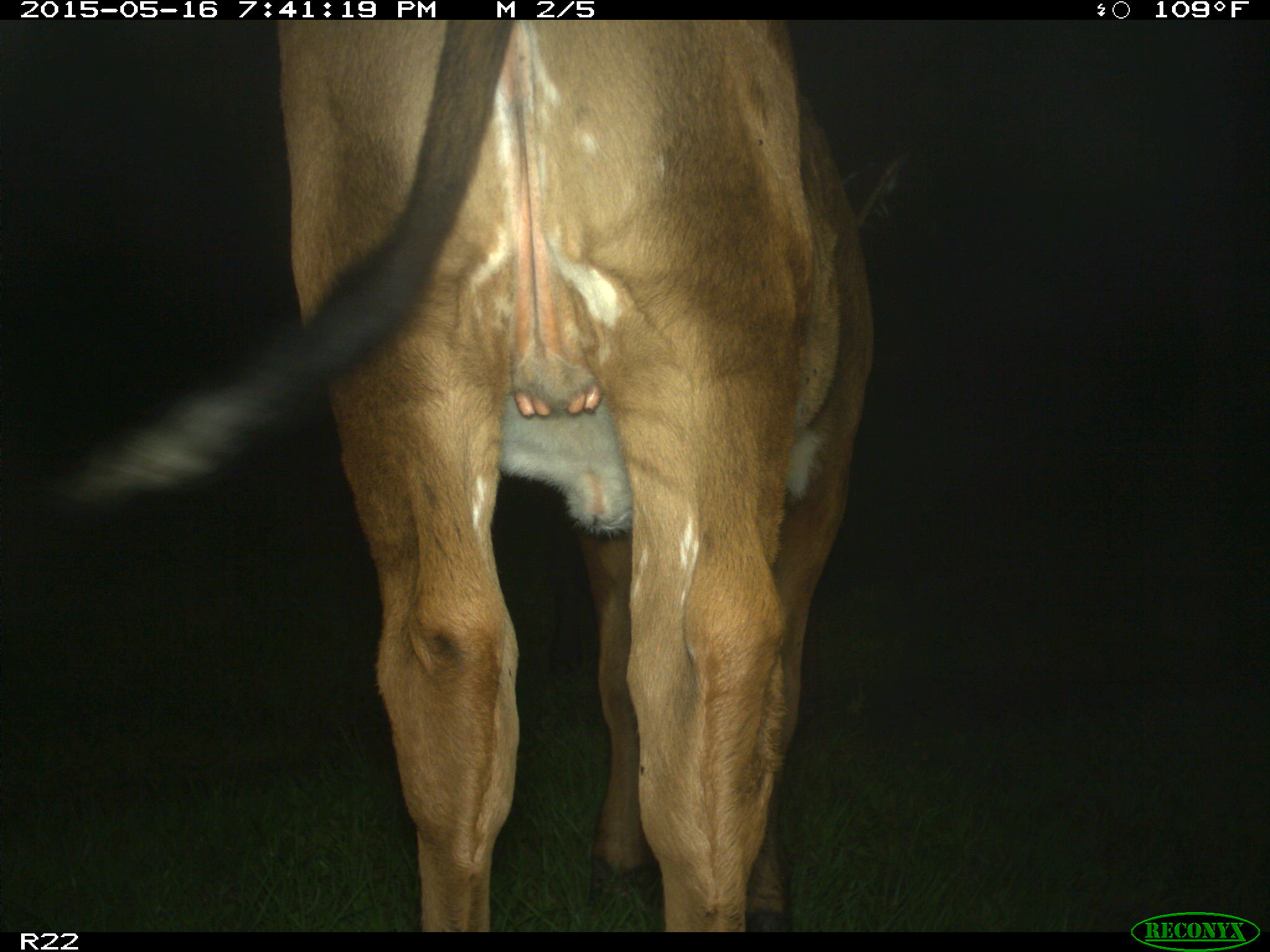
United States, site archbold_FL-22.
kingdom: Animalia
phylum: Chordata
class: Mammalia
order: Artiodactyla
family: Bovidae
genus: Bos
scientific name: Bos taurus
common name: domestic cow